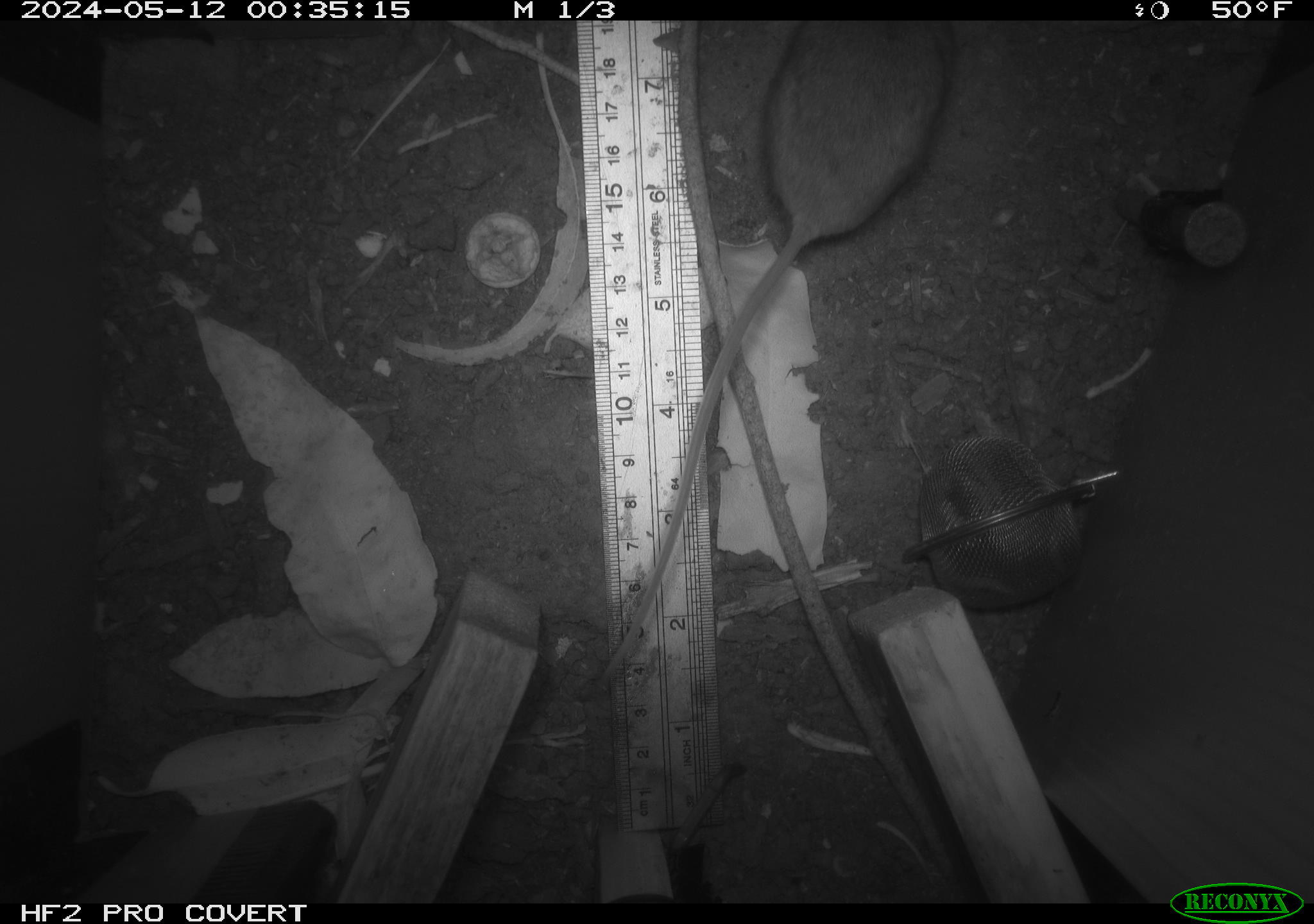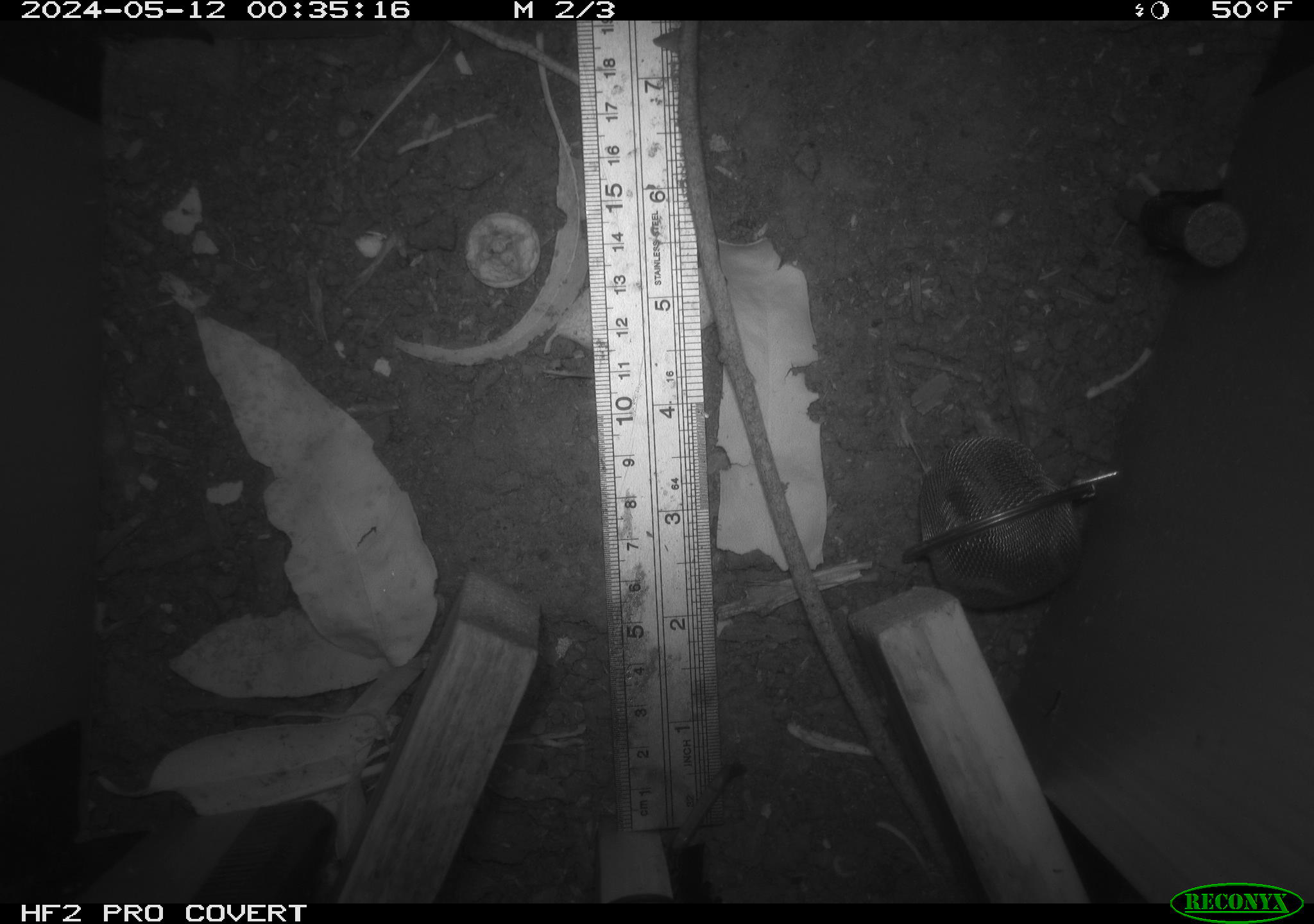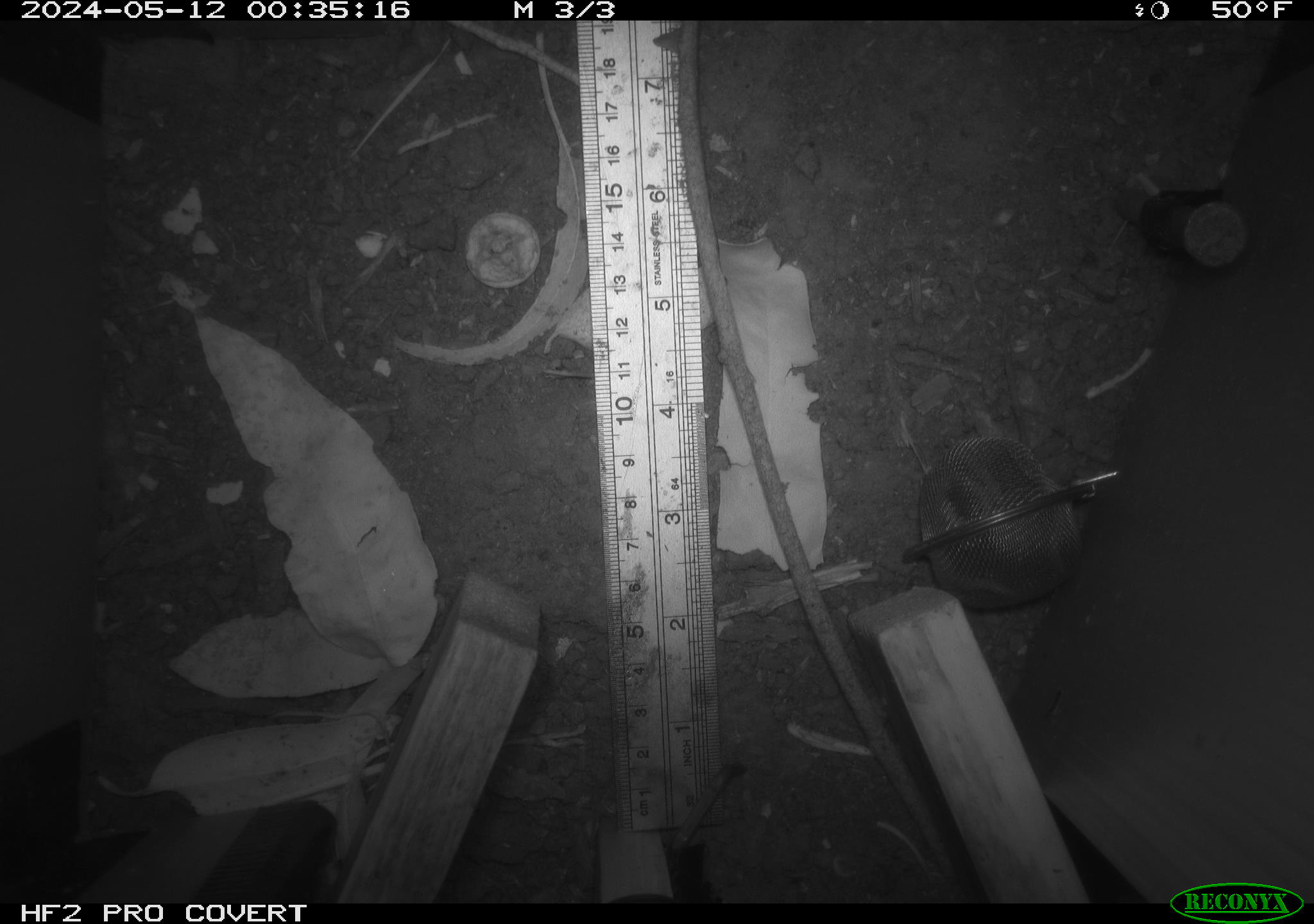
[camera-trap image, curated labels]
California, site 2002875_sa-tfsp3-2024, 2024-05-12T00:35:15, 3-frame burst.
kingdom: Animalia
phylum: Chordata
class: Mammalia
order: Rodentia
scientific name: Rodentia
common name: rodent